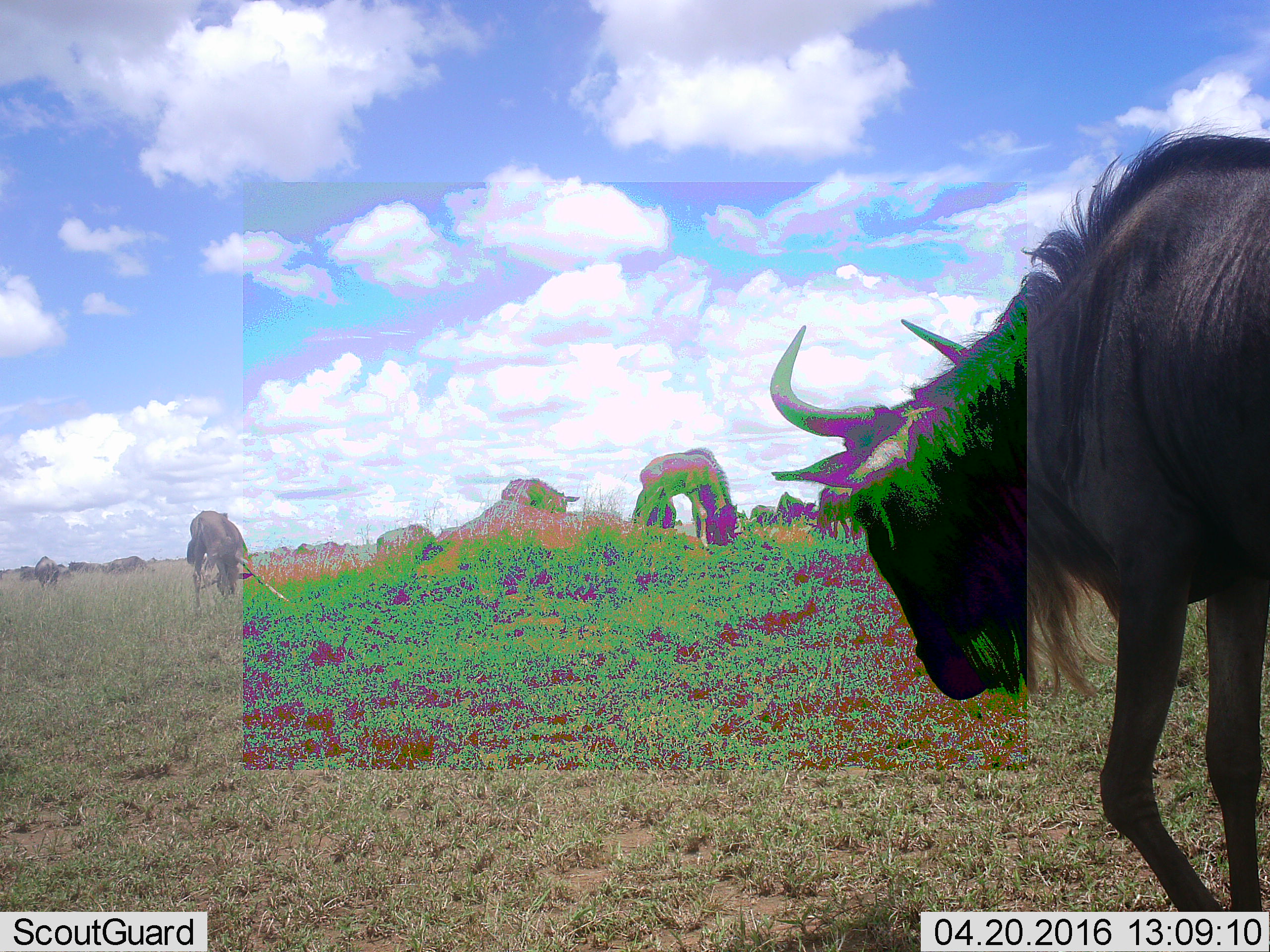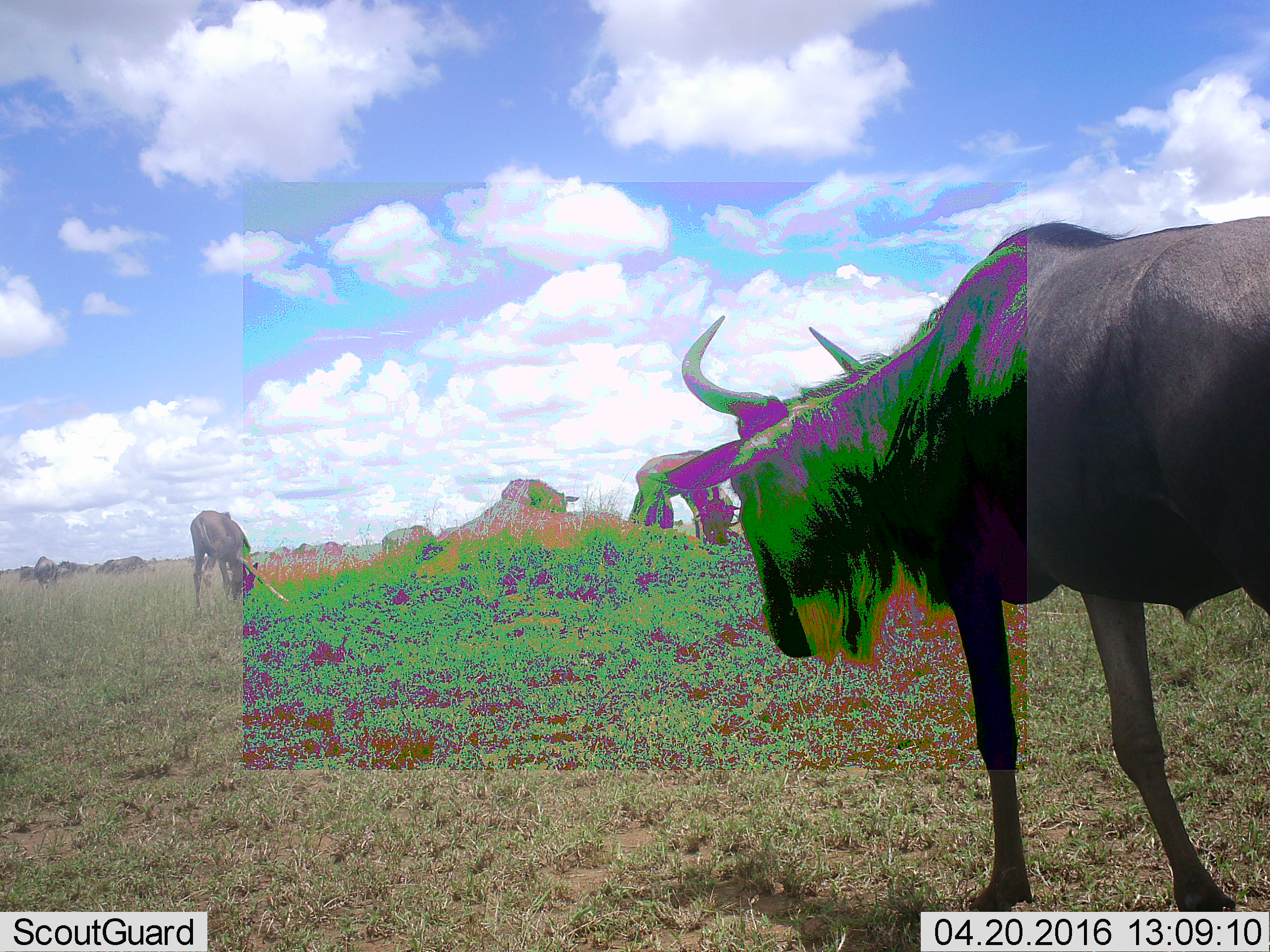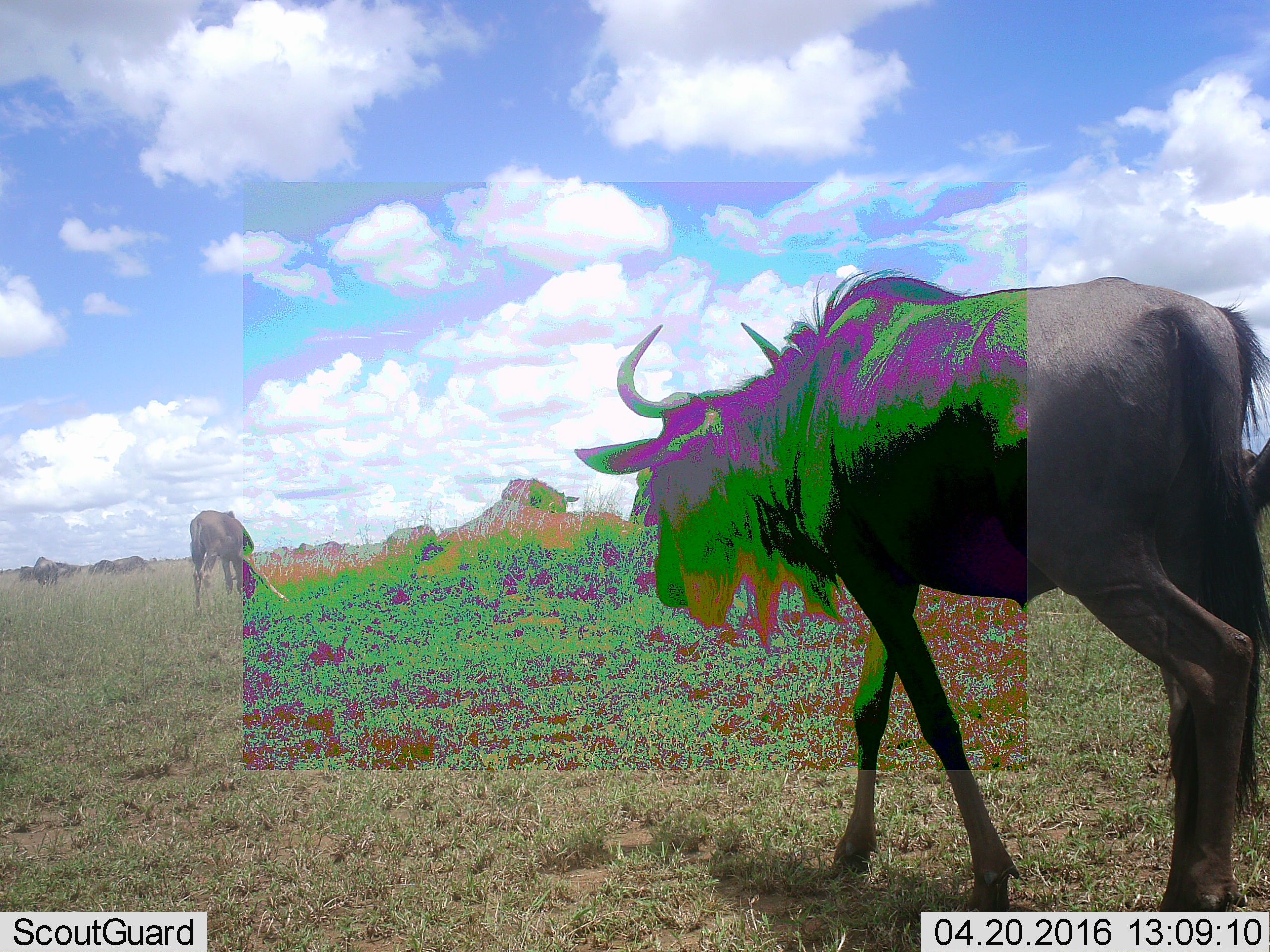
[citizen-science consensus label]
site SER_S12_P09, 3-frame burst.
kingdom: Animalia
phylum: Chordata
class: Mammalia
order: Artiodactyla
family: Bovidae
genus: Connochaetes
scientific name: Connochaetes taurinus taurinus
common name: blue wildebeest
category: wildebeestblue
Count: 11-50.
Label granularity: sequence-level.